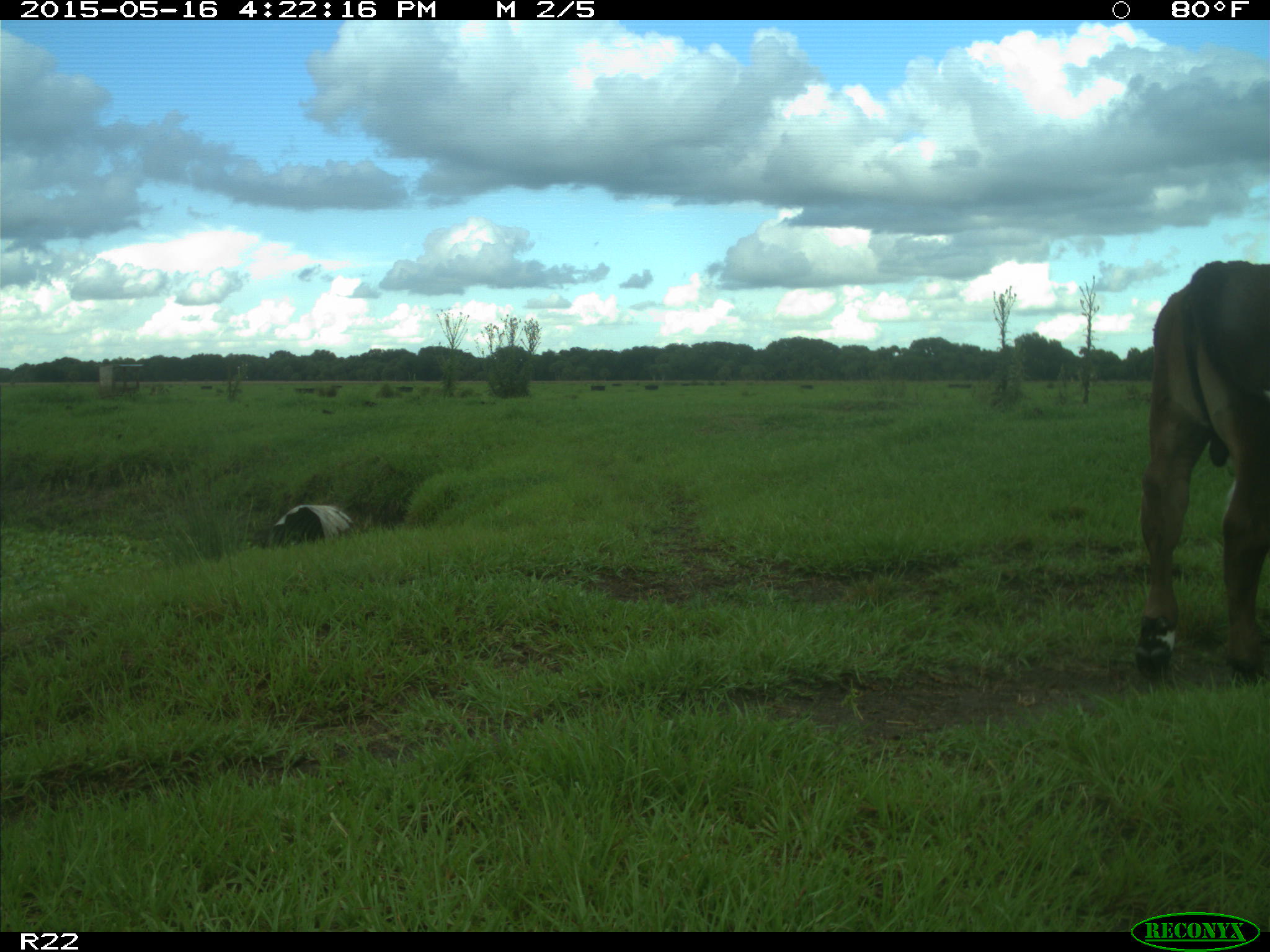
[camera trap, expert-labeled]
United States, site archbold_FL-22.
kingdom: Animalia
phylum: Chordata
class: Mammalia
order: Artiodactyla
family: Bovidae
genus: Bos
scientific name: Bos taurus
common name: domestic cow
Bos taurus (domestic cow).